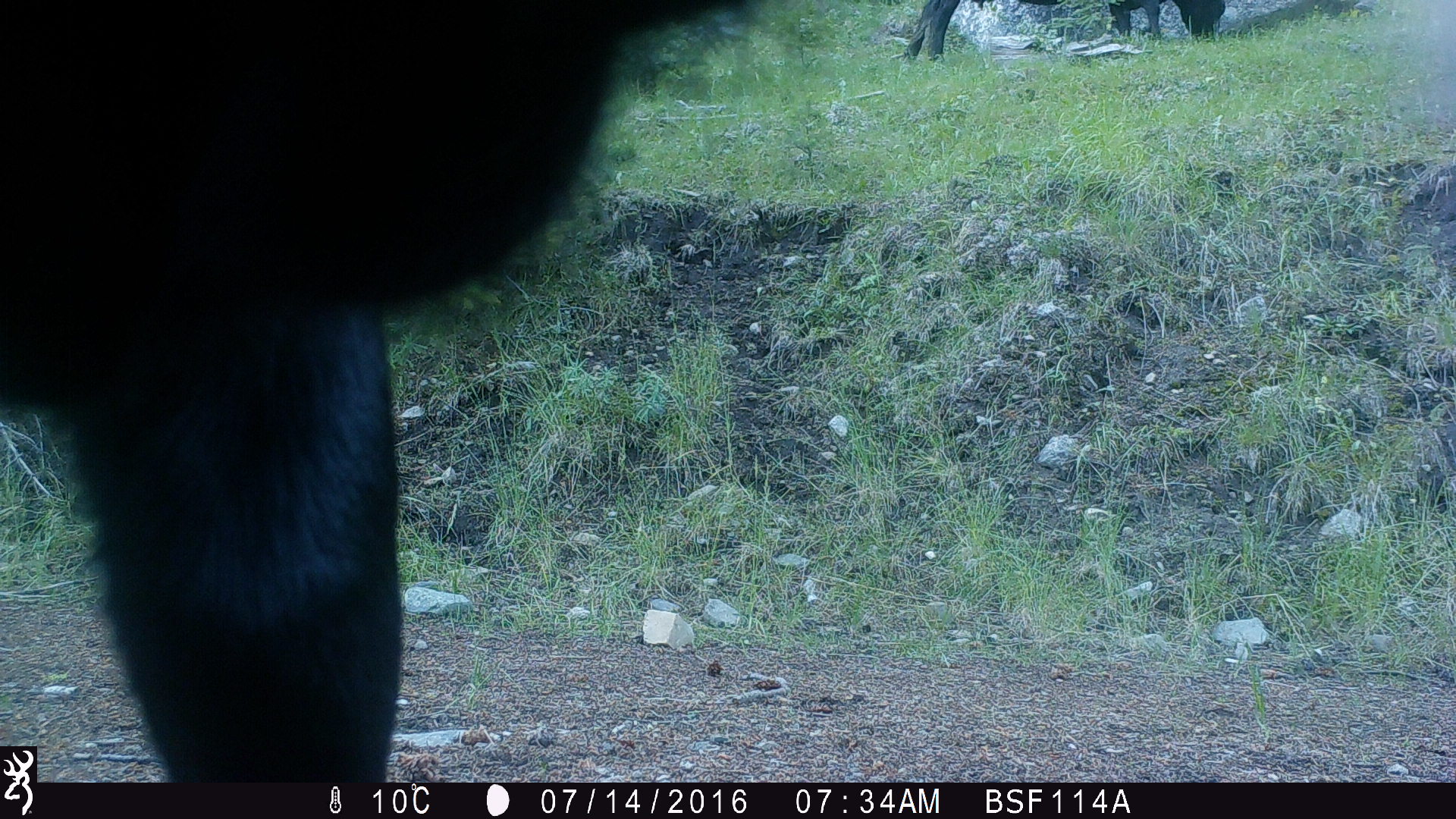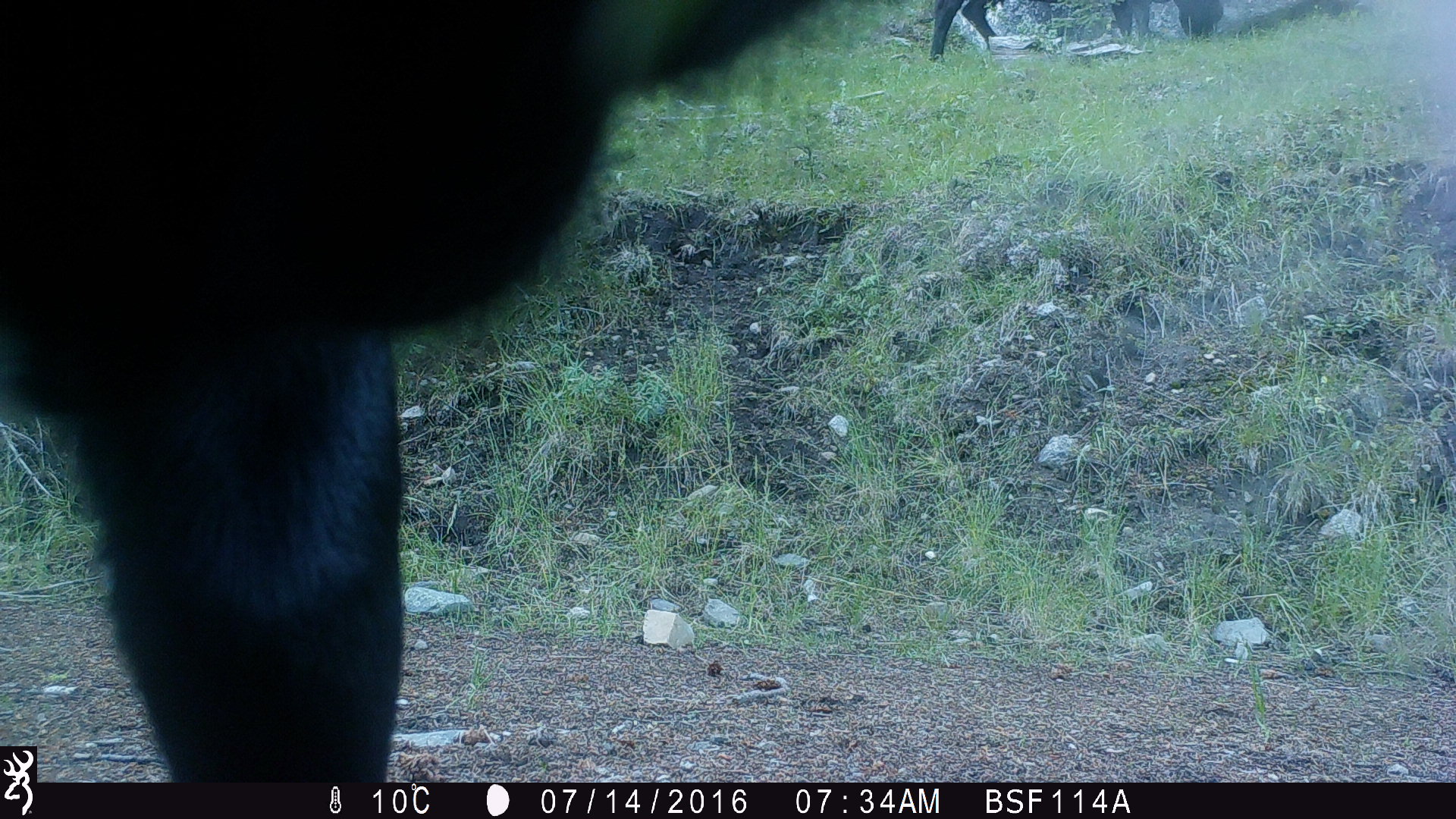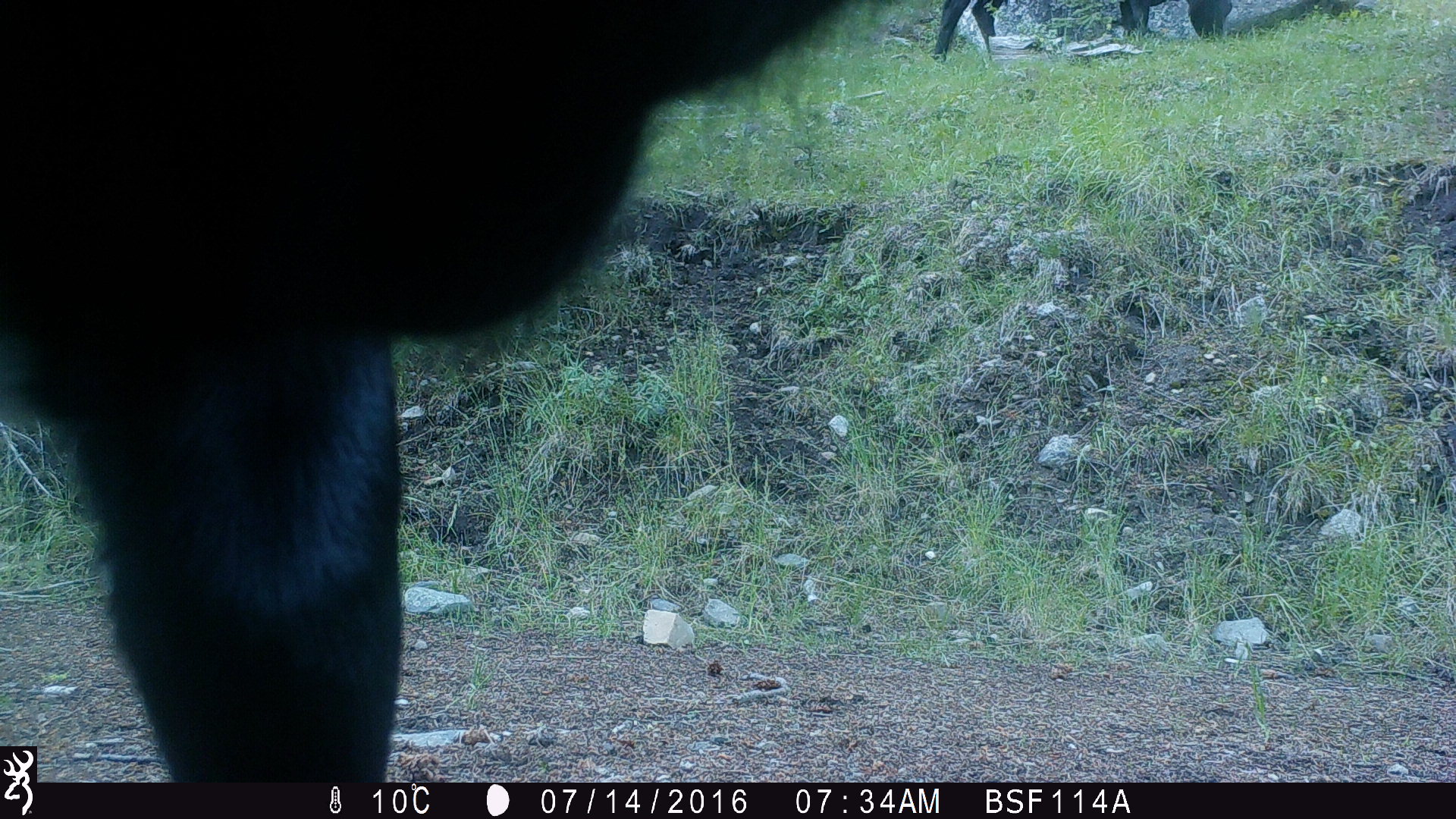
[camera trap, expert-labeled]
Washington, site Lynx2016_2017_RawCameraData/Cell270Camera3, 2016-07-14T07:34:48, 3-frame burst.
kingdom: Animalia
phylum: Chordata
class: Mammalia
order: Artiodactyla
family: Bovidae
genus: Bos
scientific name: Bos taurus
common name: domestic cattle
Domestic cattle (Bos taurus). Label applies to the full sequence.